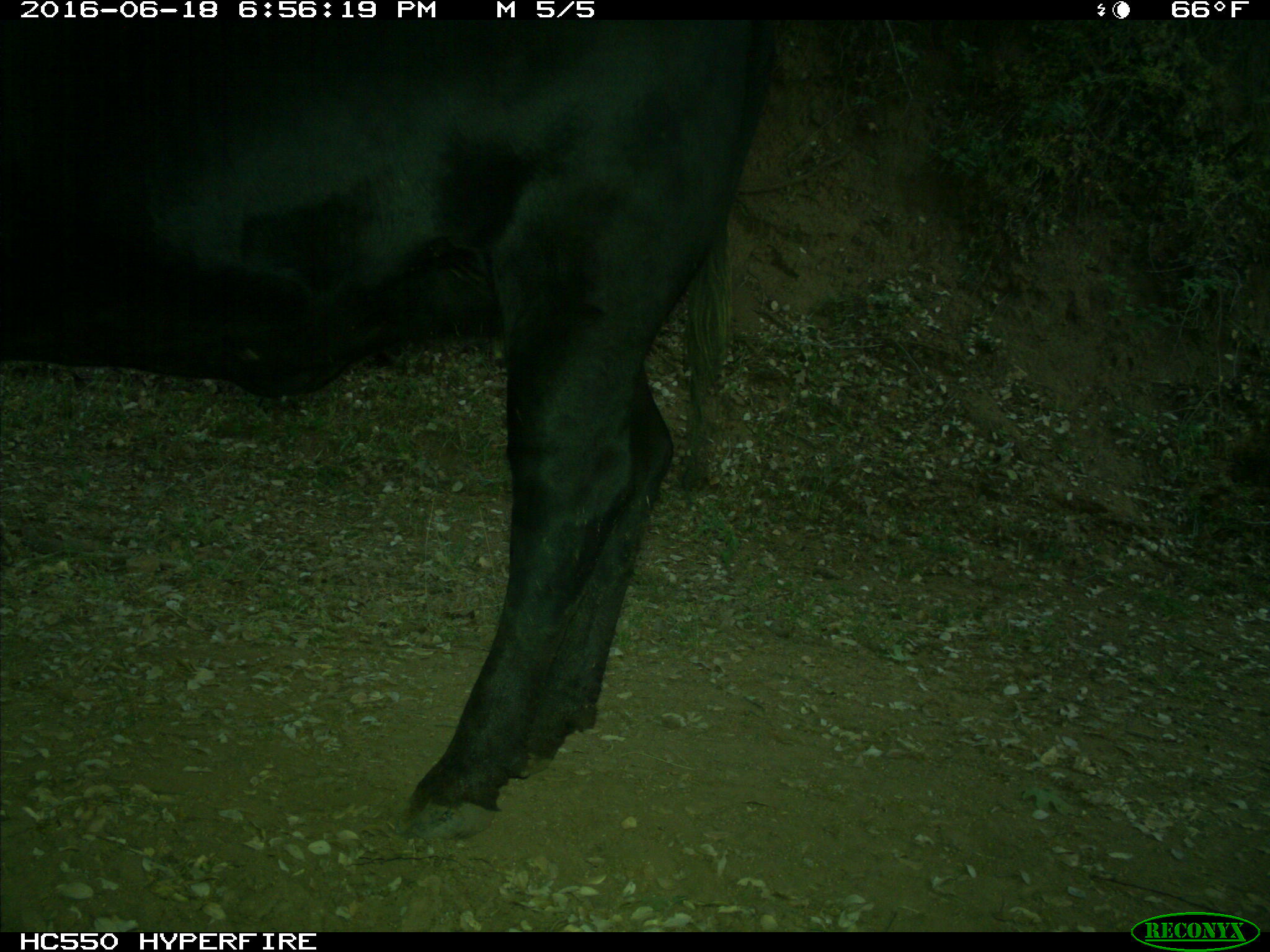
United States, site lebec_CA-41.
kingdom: Animalia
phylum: Chordata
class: Mammalia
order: Artiodactyla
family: Bovidae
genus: Bos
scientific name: Bos taurus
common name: domestic cow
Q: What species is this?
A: Bos taurus (domestic cow).